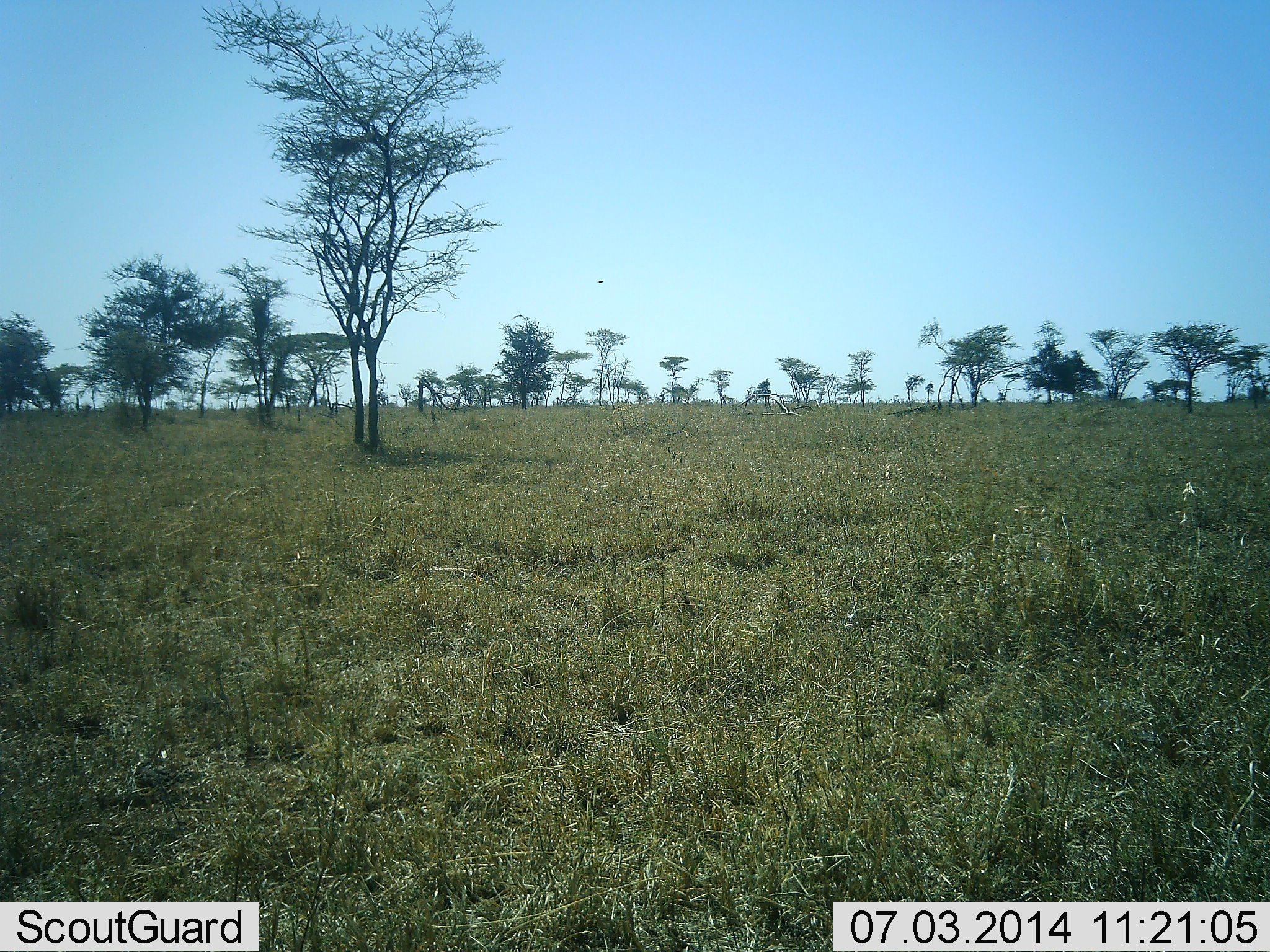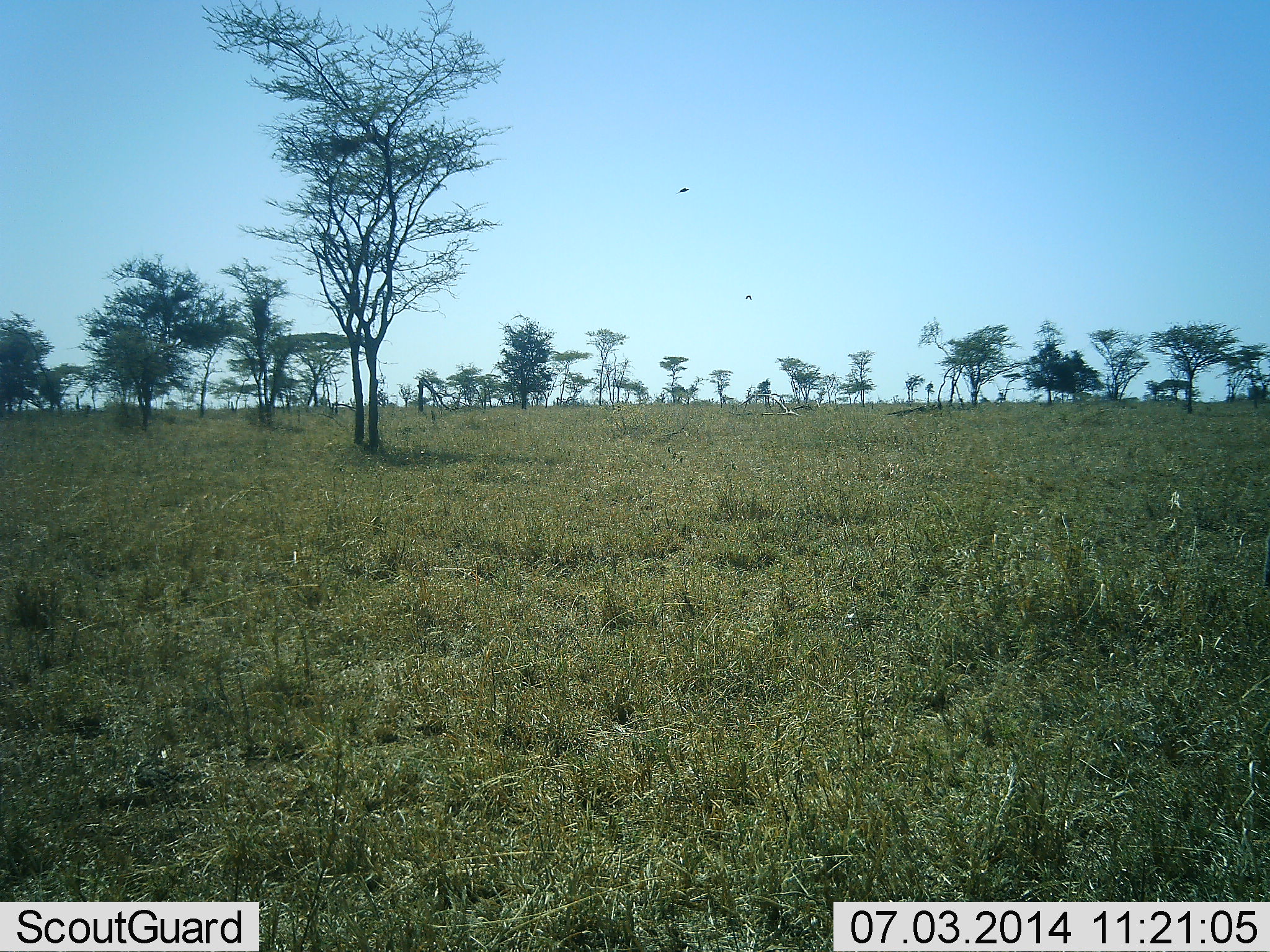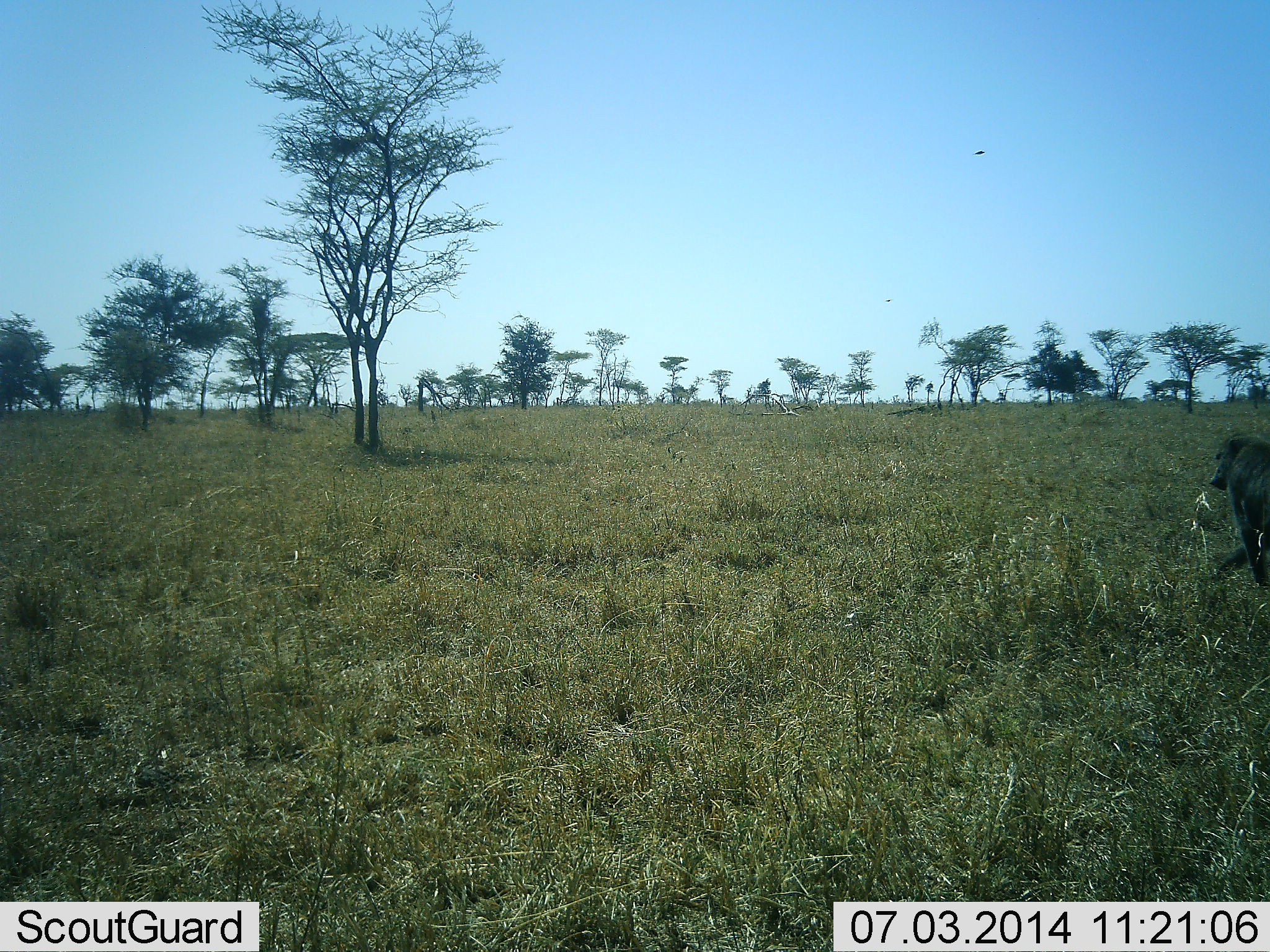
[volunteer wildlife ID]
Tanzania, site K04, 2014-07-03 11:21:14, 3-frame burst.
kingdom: Animalia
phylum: Chordata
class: Mammalia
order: Primates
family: Cercopithecidae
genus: Papio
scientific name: Papio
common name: baboon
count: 1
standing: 0%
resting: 0%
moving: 100%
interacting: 0%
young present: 0%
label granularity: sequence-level